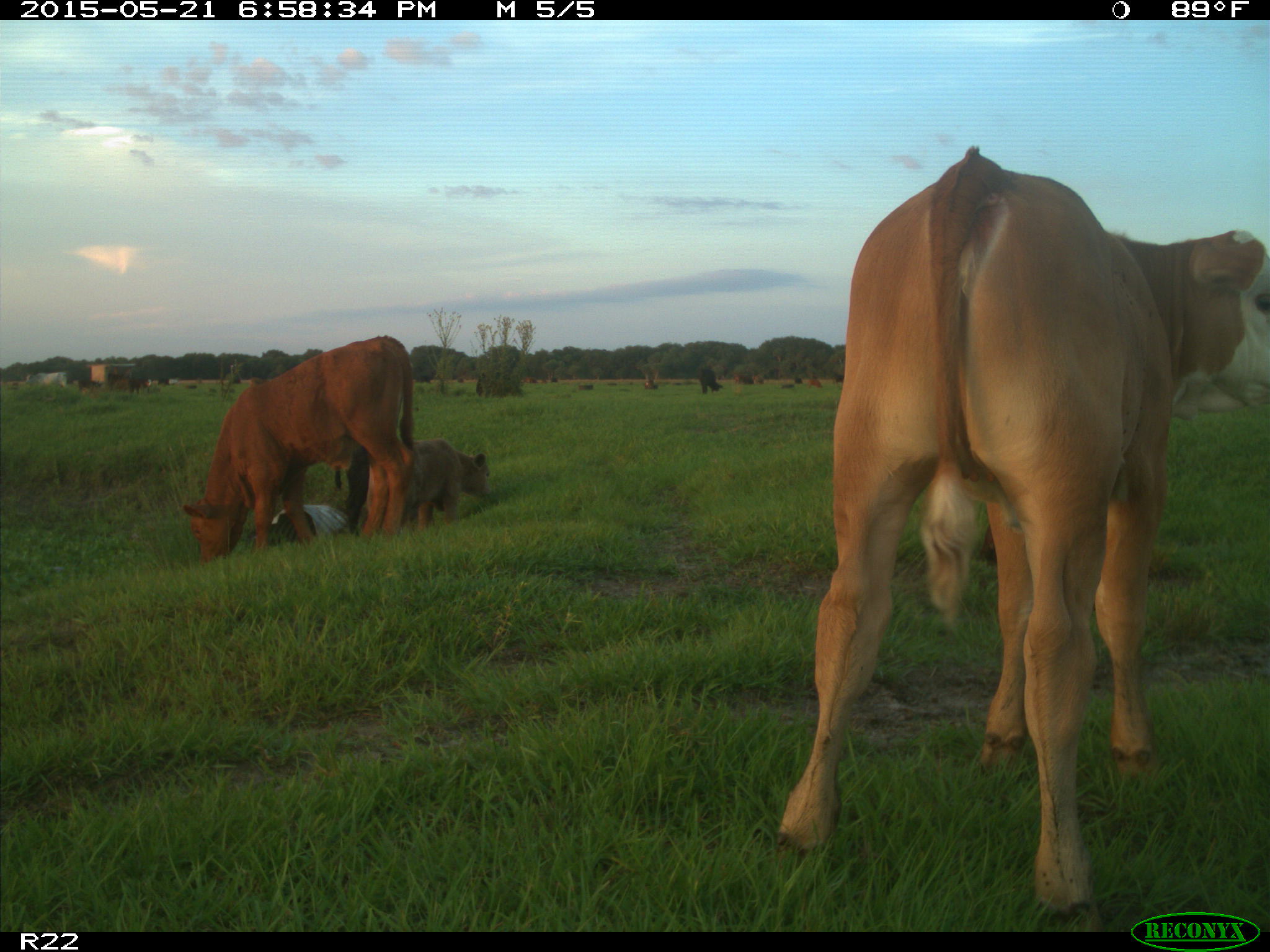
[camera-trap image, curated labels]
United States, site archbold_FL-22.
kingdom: Animalia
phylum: Chordata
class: Mammalia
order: Artiodactyla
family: Bovidae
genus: Bos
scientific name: Bos taurus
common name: domestic cow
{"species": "Bos taurus (domestic cow)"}